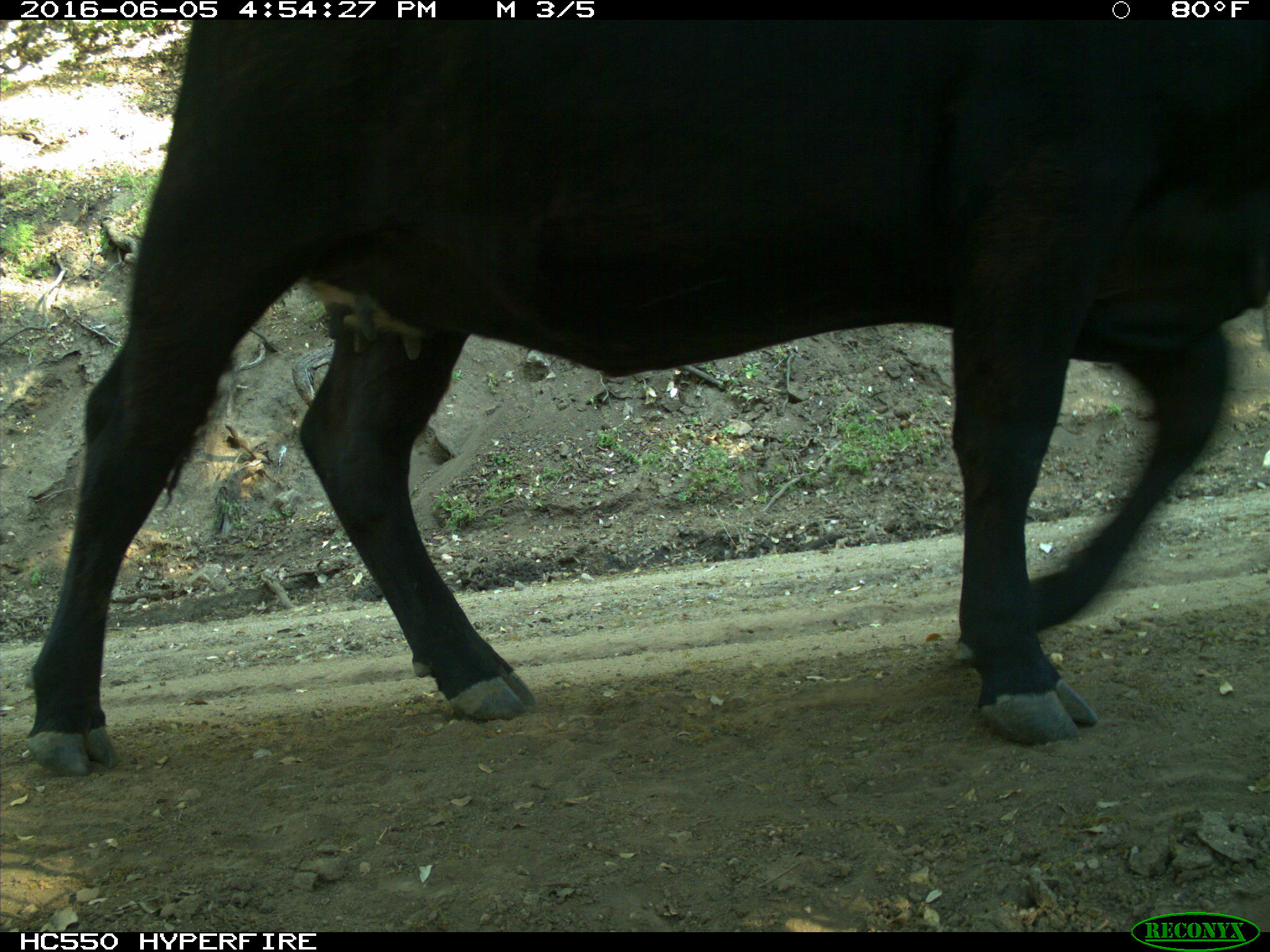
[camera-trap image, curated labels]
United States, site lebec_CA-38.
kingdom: Animalia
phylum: Chordata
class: Mammalia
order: Artiodactyla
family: Bovidae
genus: Bos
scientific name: Bos taurus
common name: domestic cow